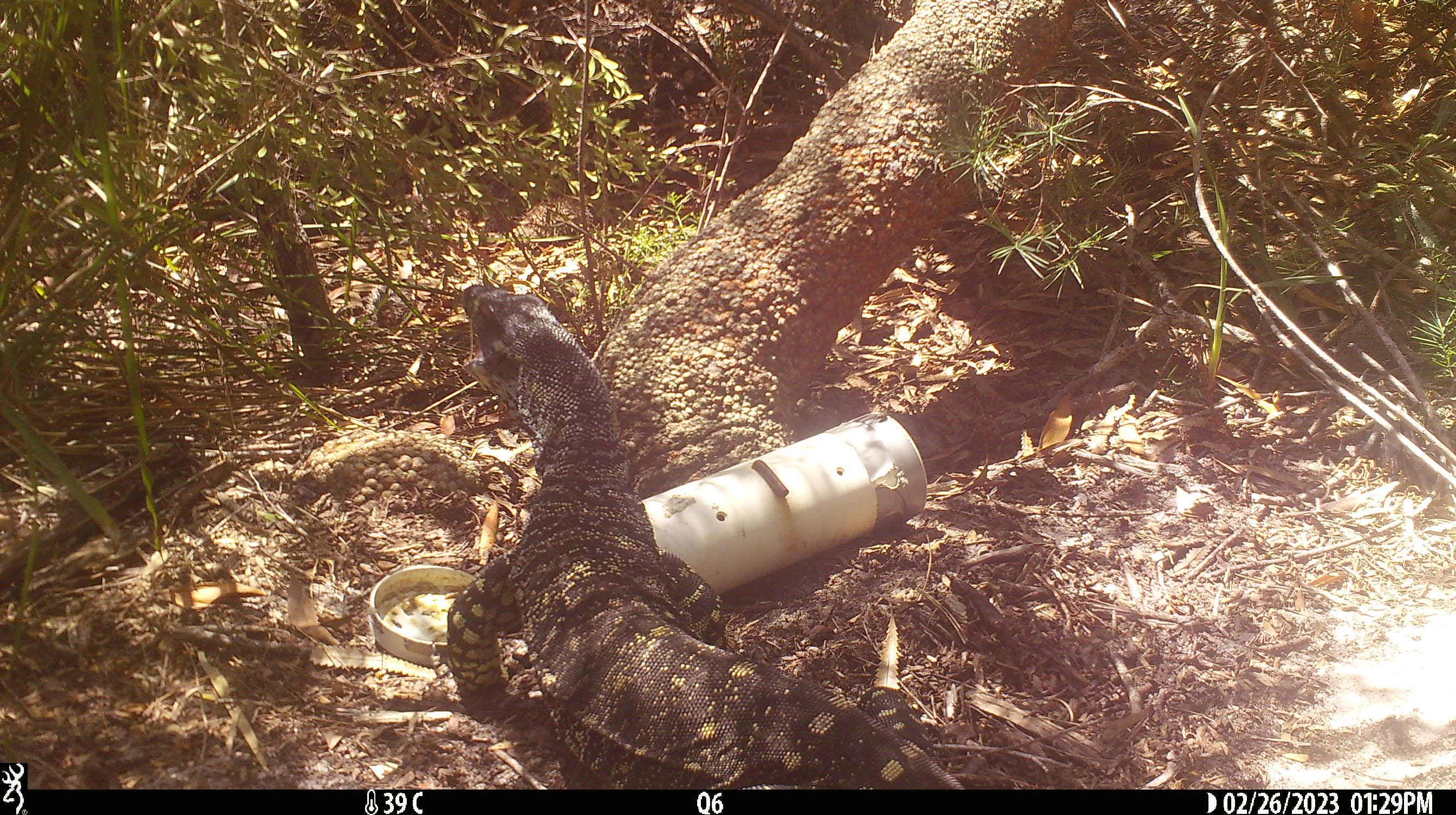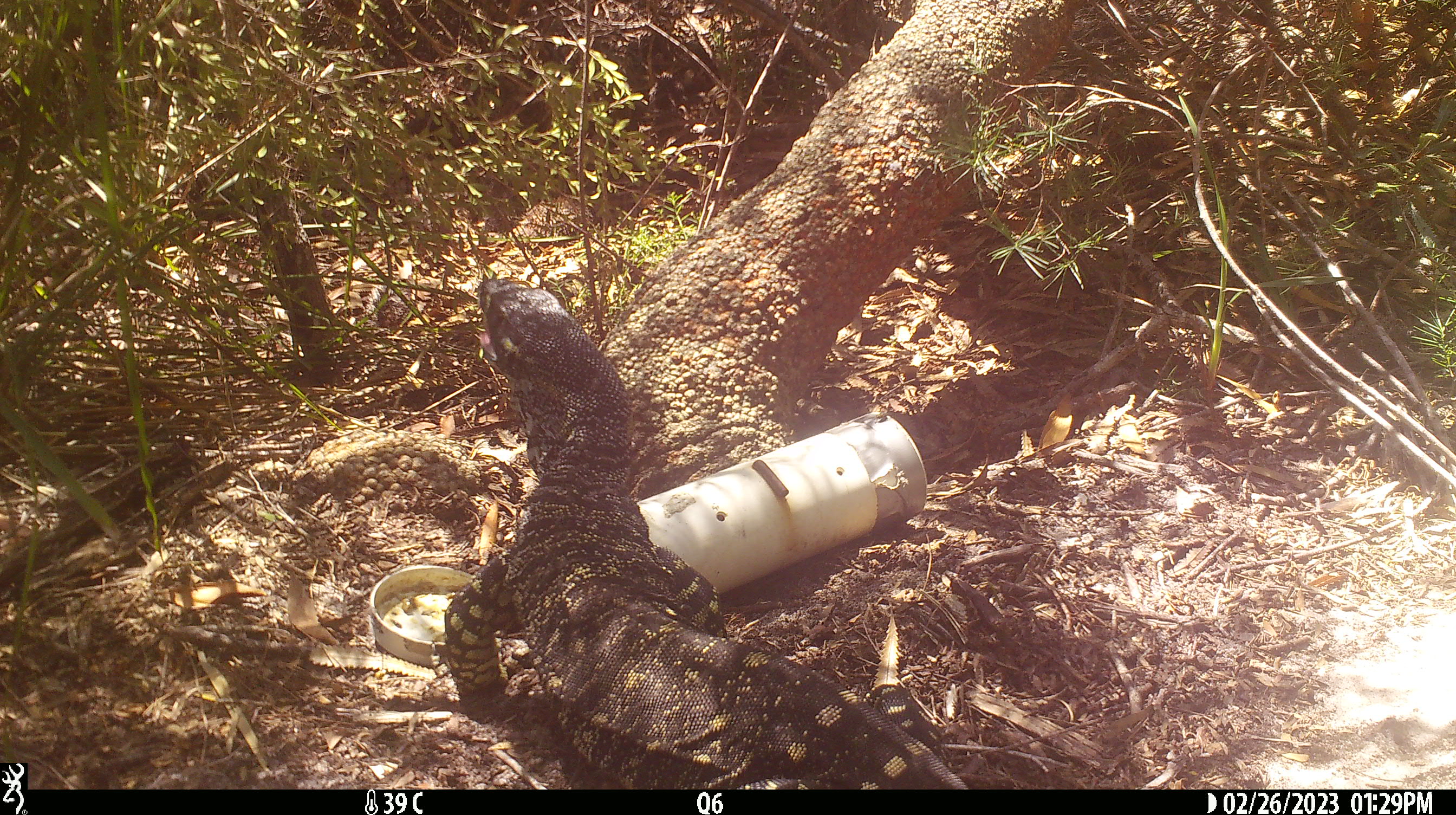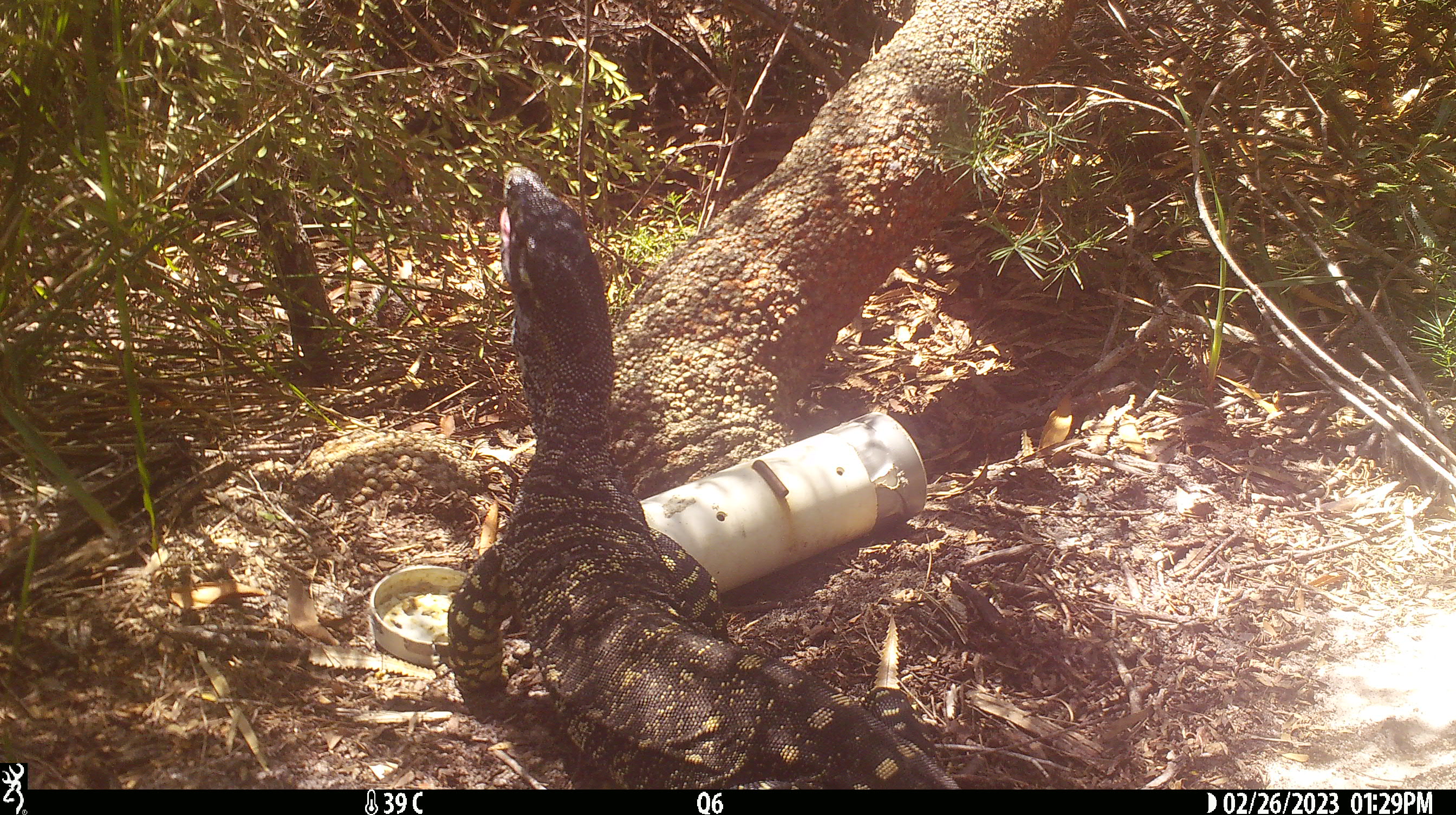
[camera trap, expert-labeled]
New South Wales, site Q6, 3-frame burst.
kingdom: Animalia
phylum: Chordata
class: Reptilia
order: Squamata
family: Varanidae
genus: Varanus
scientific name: Varanus varius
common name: lace monitor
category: goanna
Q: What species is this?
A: Goanna (lace monitor) (Varanus varius).